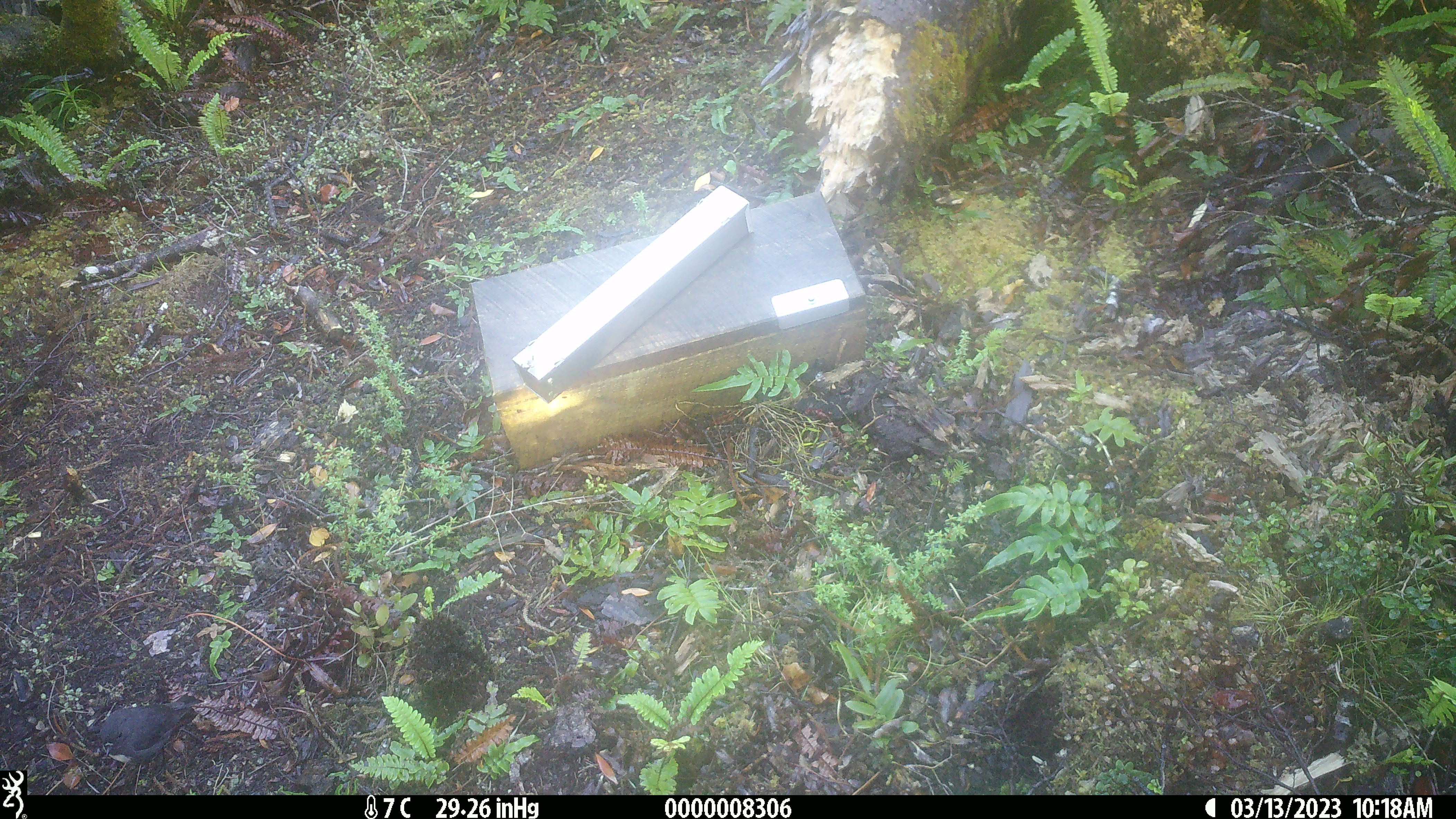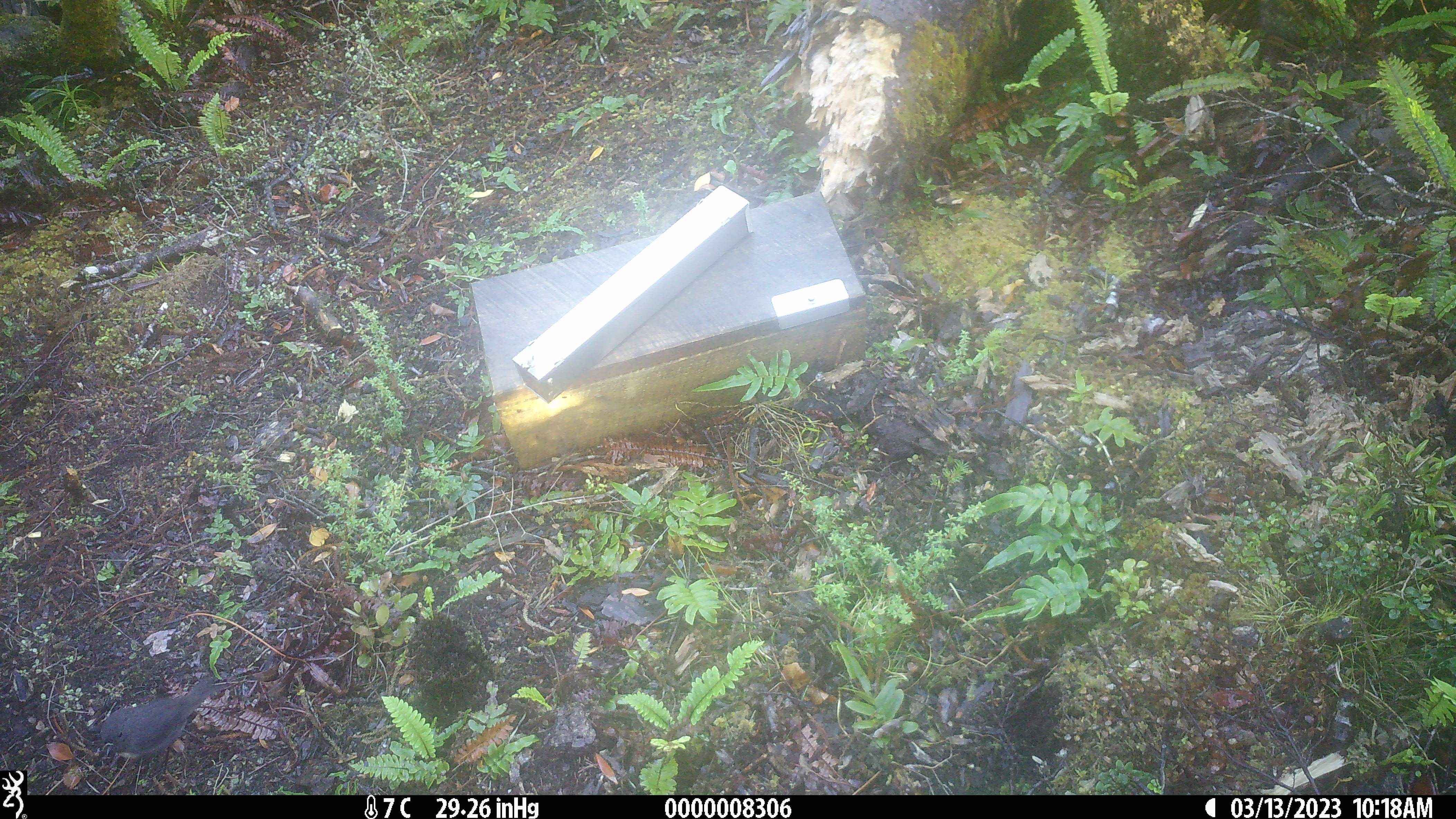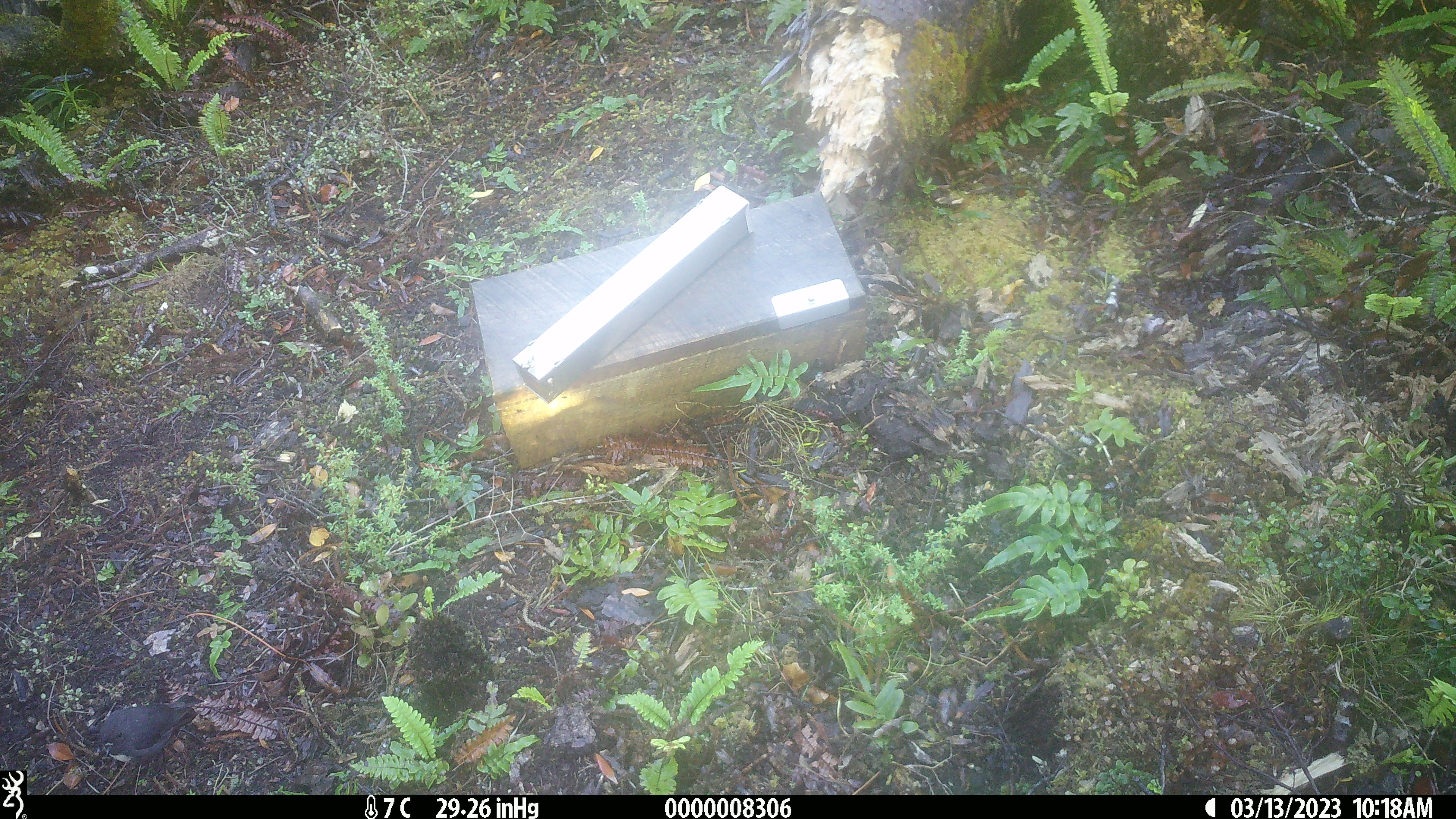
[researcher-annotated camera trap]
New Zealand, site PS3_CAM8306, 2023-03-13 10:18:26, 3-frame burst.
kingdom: Animalia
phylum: Chordata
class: Aves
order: Passeriformes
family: Petroicidae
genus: Petroica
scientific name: Petroica australis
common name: new zealand robin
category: robin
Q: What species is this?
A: Robin (new zealand robin) (Petroica australis).